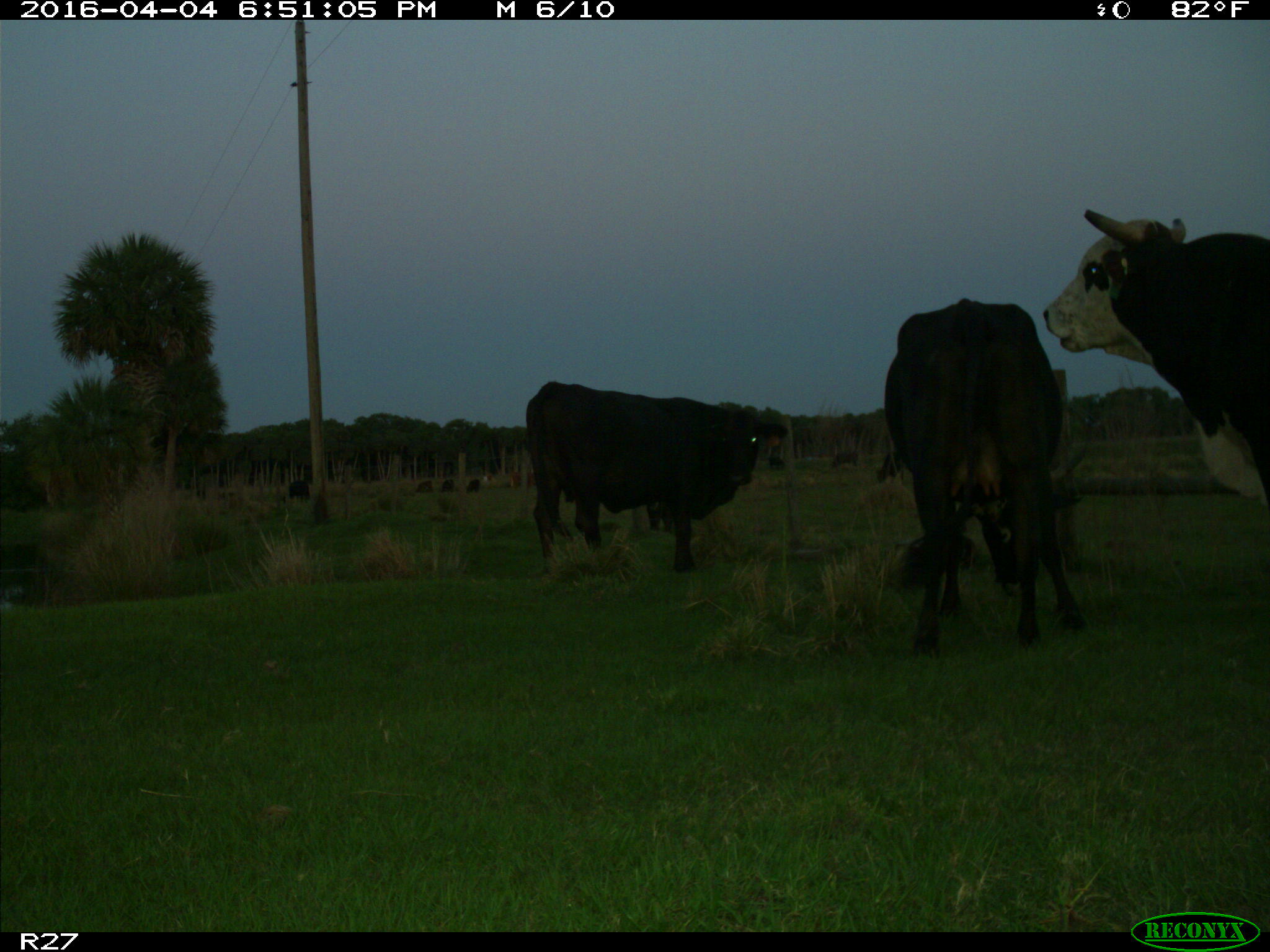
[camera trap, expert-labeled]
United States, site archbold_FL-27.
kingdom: Animalia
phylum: Chordata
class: Mammalia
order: Artiodactyla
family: Bovidae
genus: Bos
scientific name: Bos taurus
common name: domestic cow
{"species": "Bos taurus (domestic cow)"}